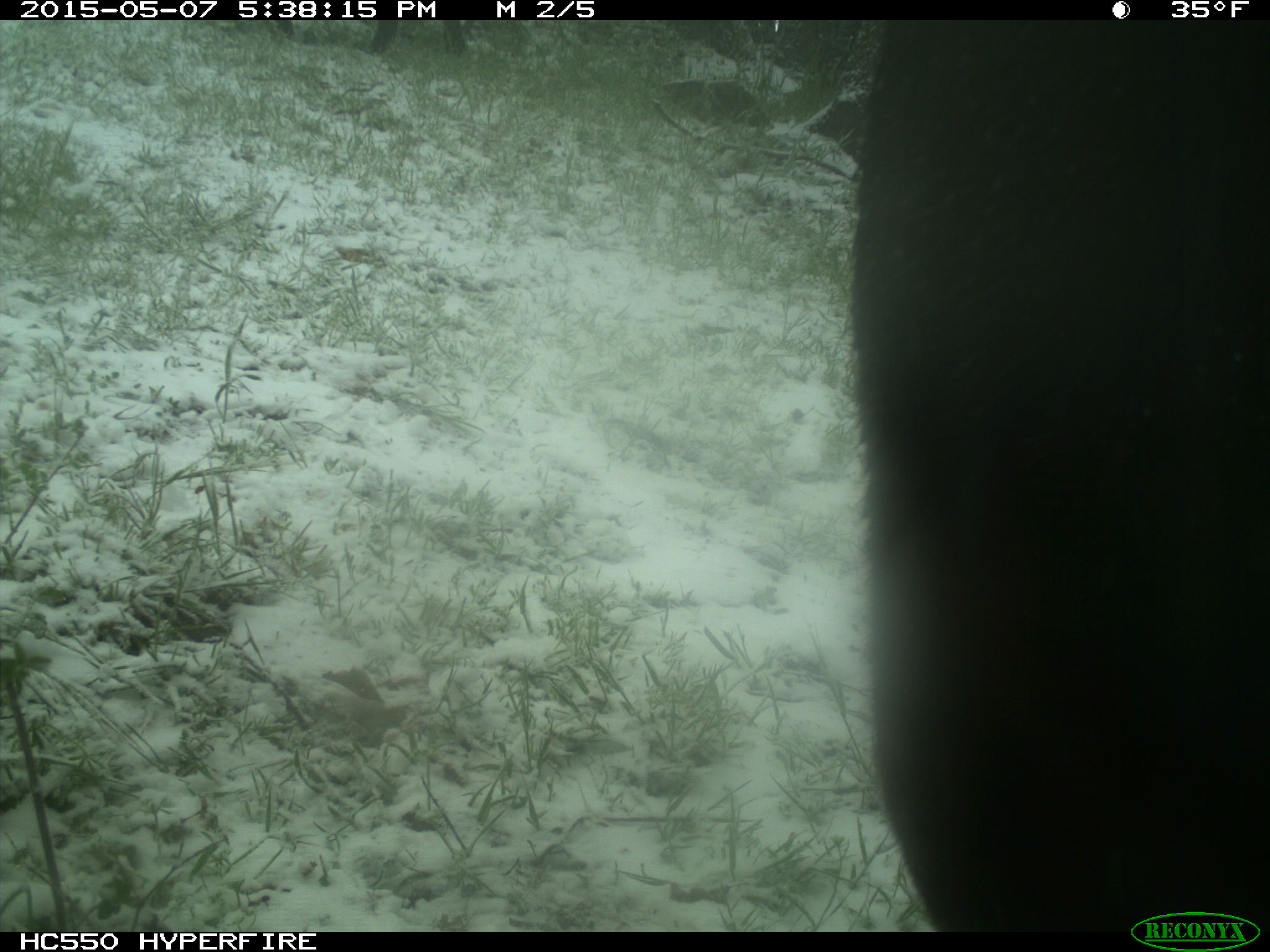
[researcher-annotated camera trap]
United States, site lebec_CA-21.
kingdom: Animalia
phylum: Chordata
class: Mammalia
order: Artiodactyla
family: Bovidae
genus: Bos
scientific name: Bos taurus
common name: domestic cow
Bos taurus (domestic cow).